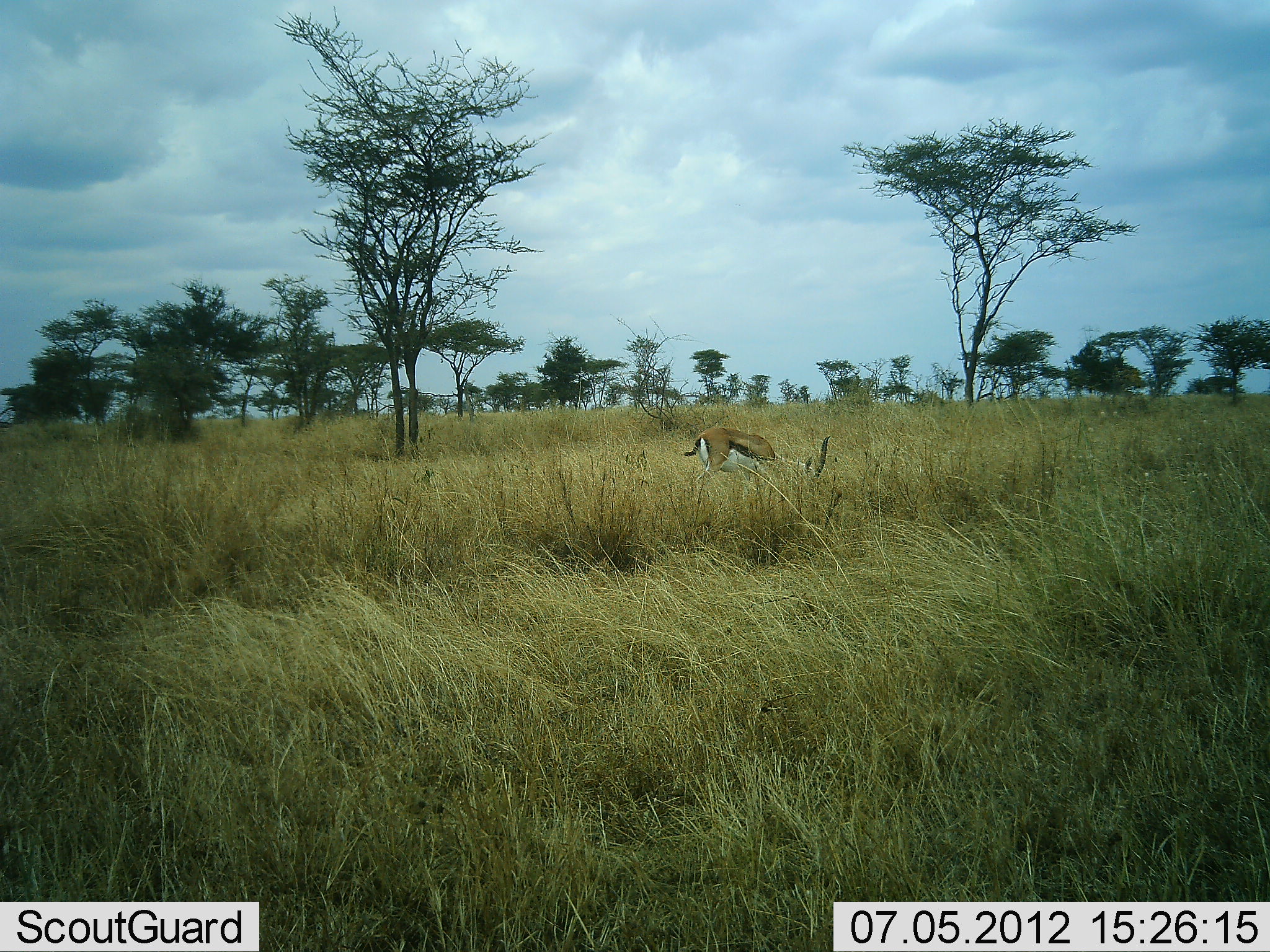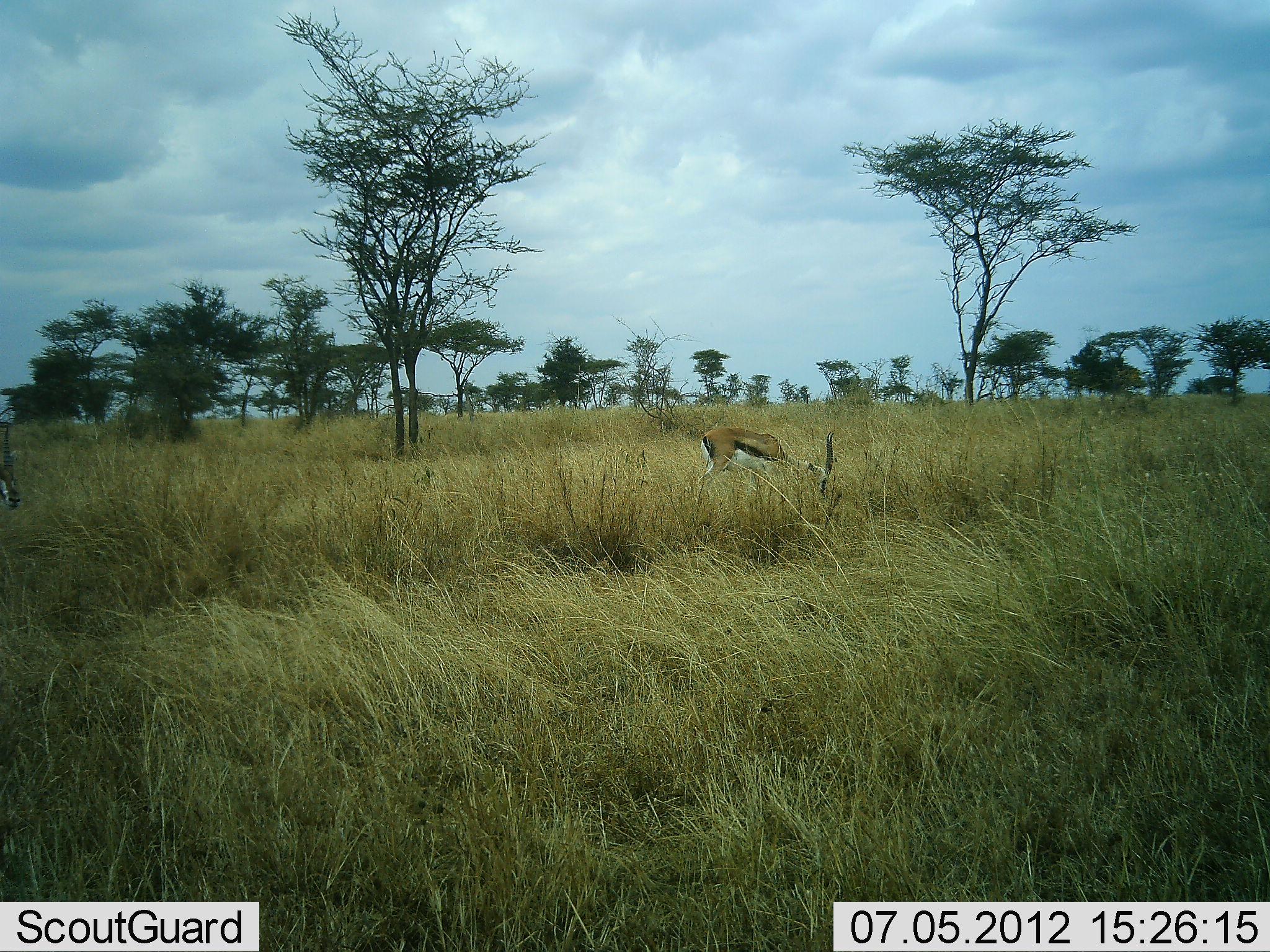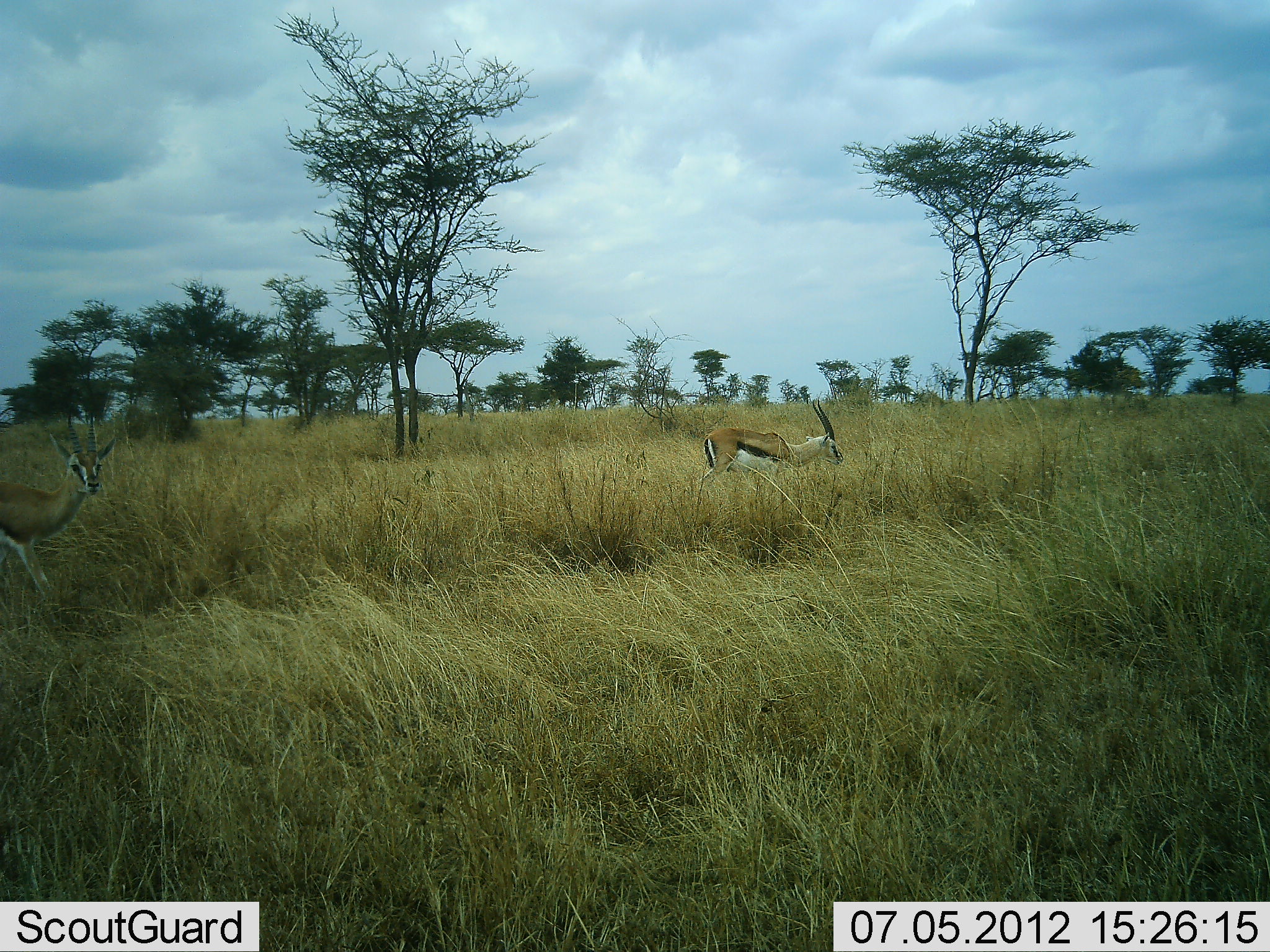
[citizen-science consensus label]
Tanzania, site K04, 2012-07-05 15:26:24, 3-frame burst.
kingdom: Animalia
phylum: Chordata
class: Mammalia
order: Artiodactyla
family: Bovidae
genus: Eudorcas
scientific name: Eudorcas thomsonii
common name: thomson's gazelle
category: gazellethomsons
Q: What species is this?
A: Gazellethomsons (thomson's gazelle) (Eudorcas thomsonii).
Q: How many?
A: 2.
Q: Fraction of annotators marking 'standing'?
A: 20%.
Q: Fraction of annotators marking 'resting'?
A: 0%.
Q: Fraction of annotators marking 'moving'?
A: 50%.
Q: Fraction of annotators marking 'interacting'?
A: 0%.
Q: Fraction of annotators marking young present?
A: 0%.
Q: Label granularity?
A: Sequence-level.